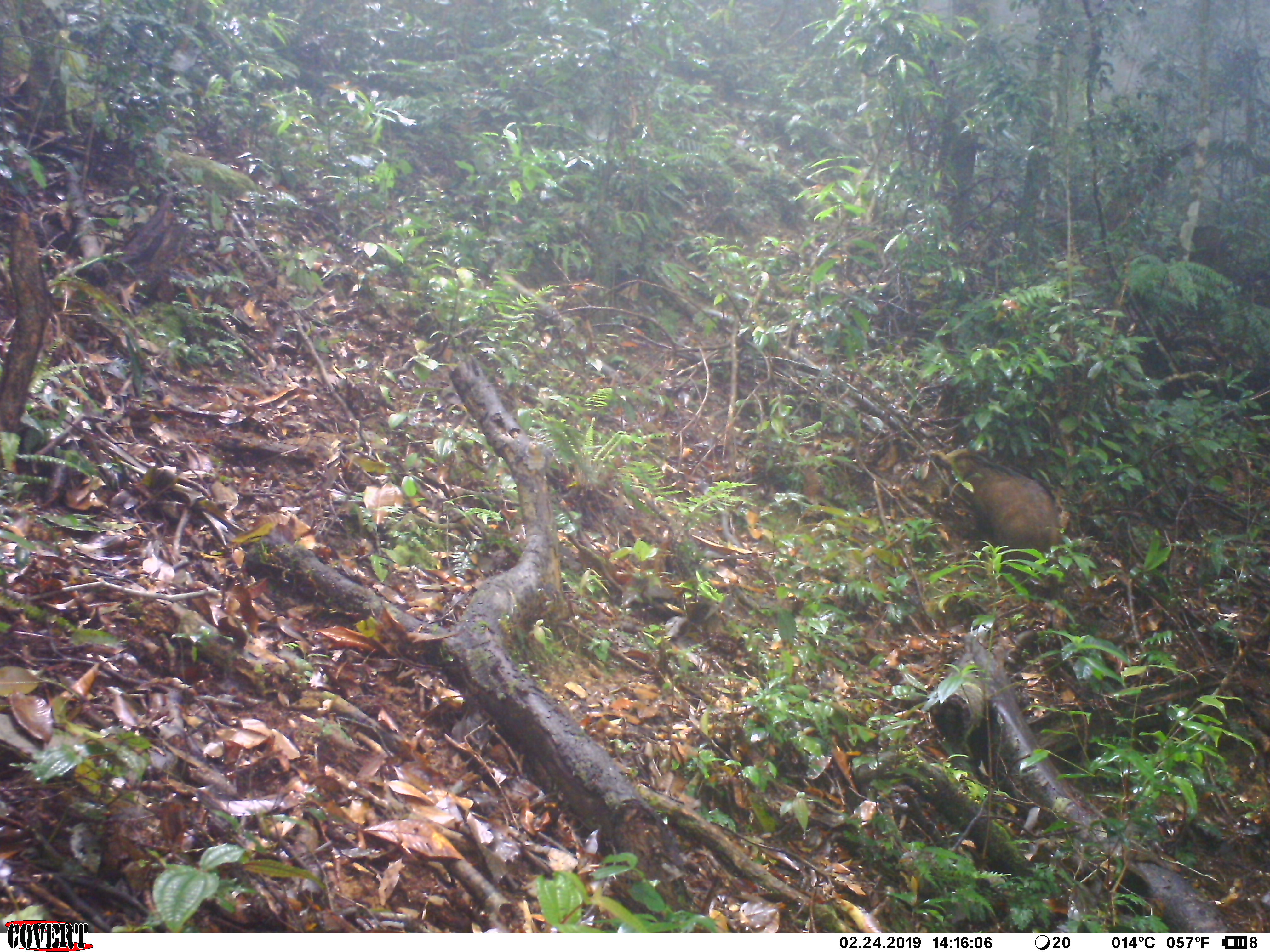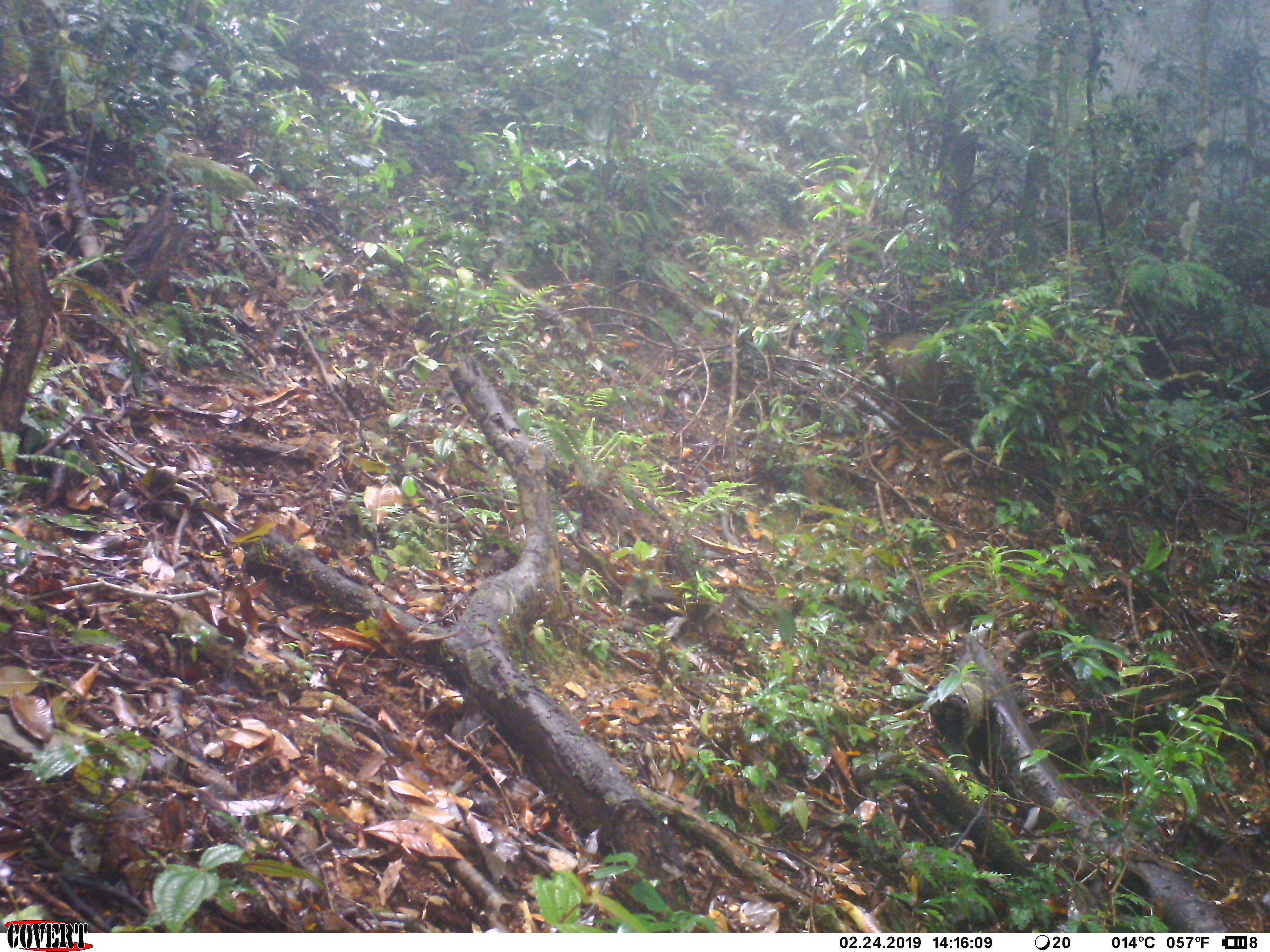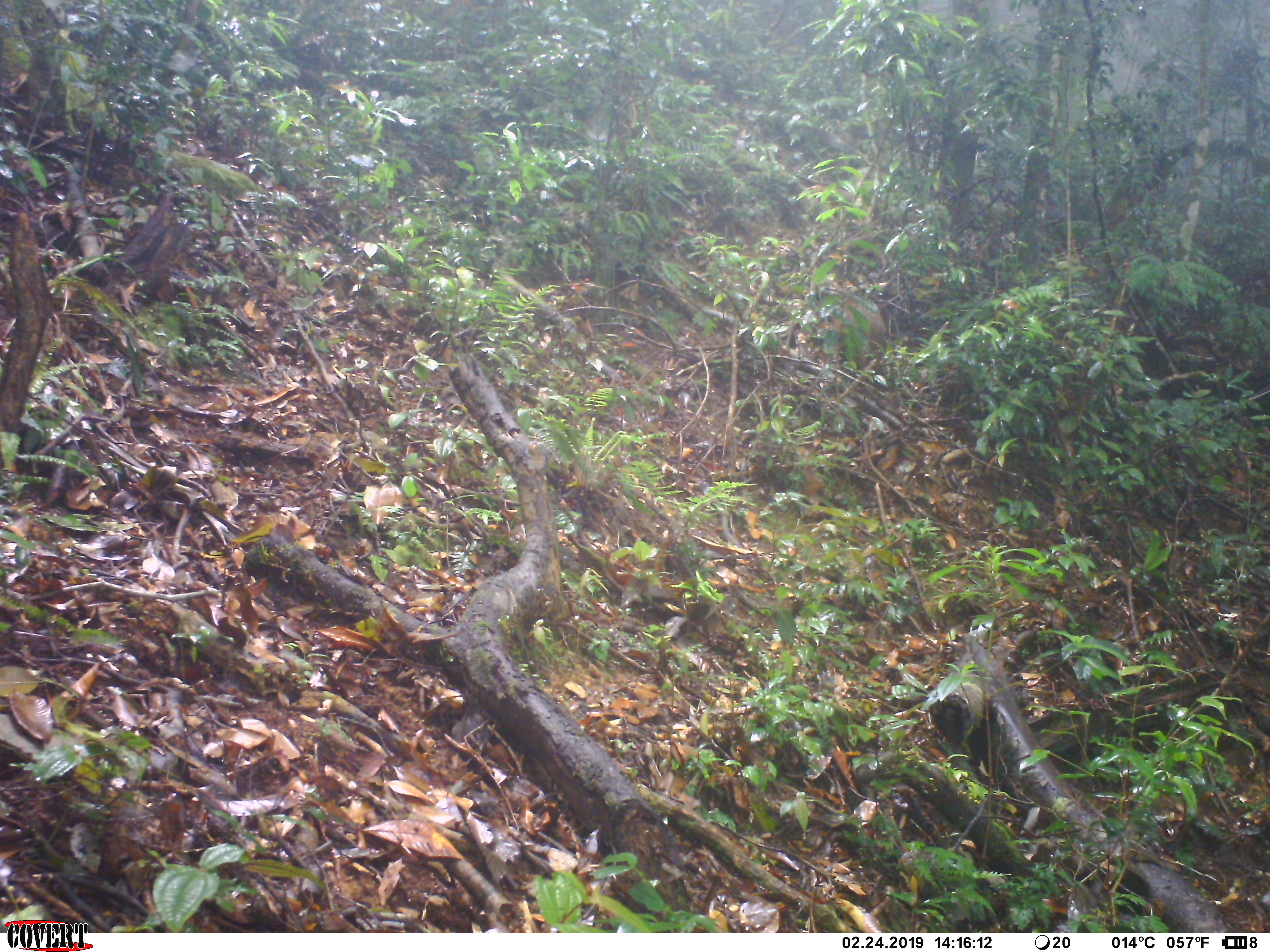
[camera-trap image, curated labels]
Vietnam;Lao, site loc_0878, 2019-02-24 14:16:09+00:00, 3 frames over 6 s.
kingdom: Animalia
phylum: Chordata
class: Mammalia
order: Artiodactyla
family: Suidae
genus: Sus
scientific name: Sus scrofa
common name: eurasian wild pig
Eurasian wild pig (Sus scrofa). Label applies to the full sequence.